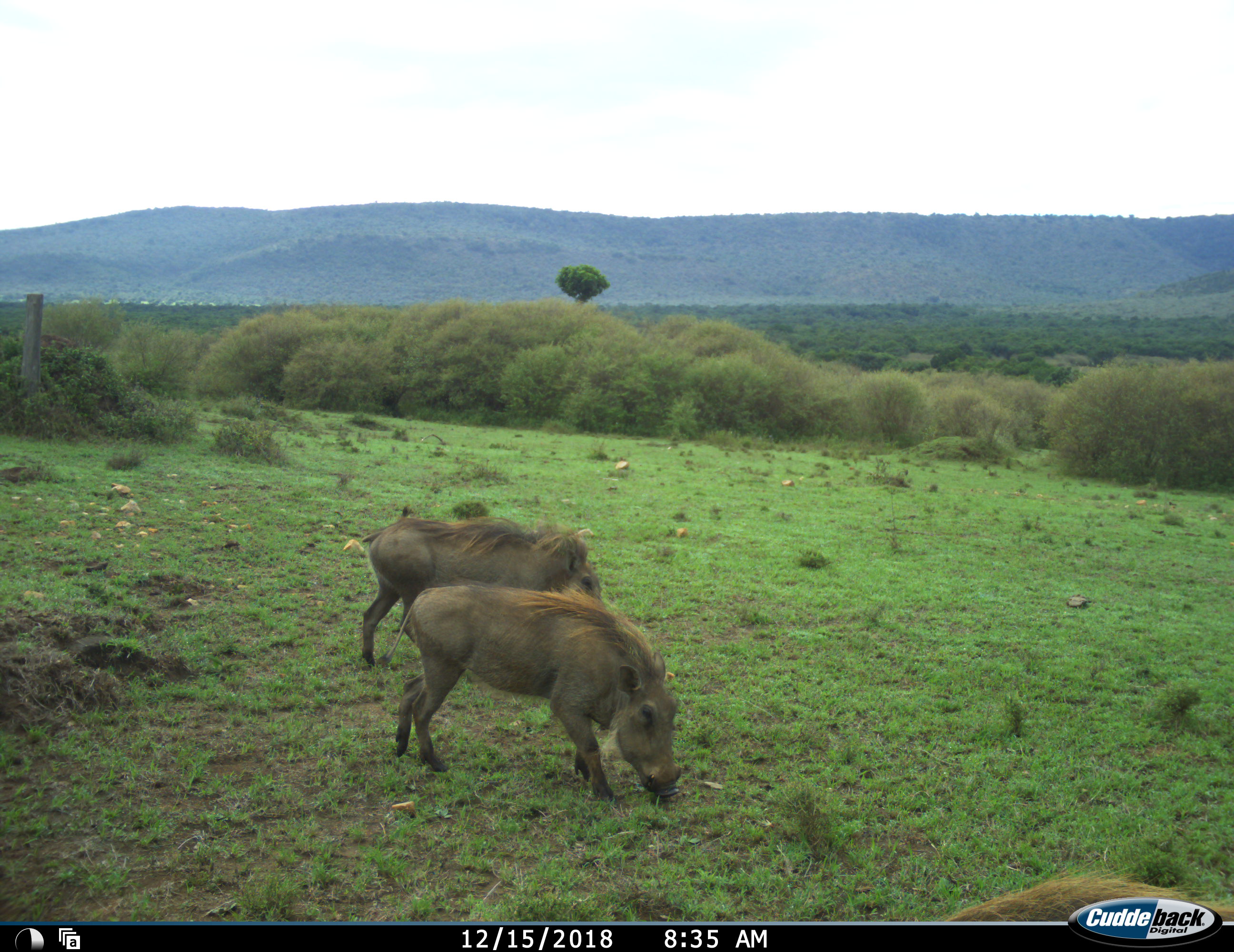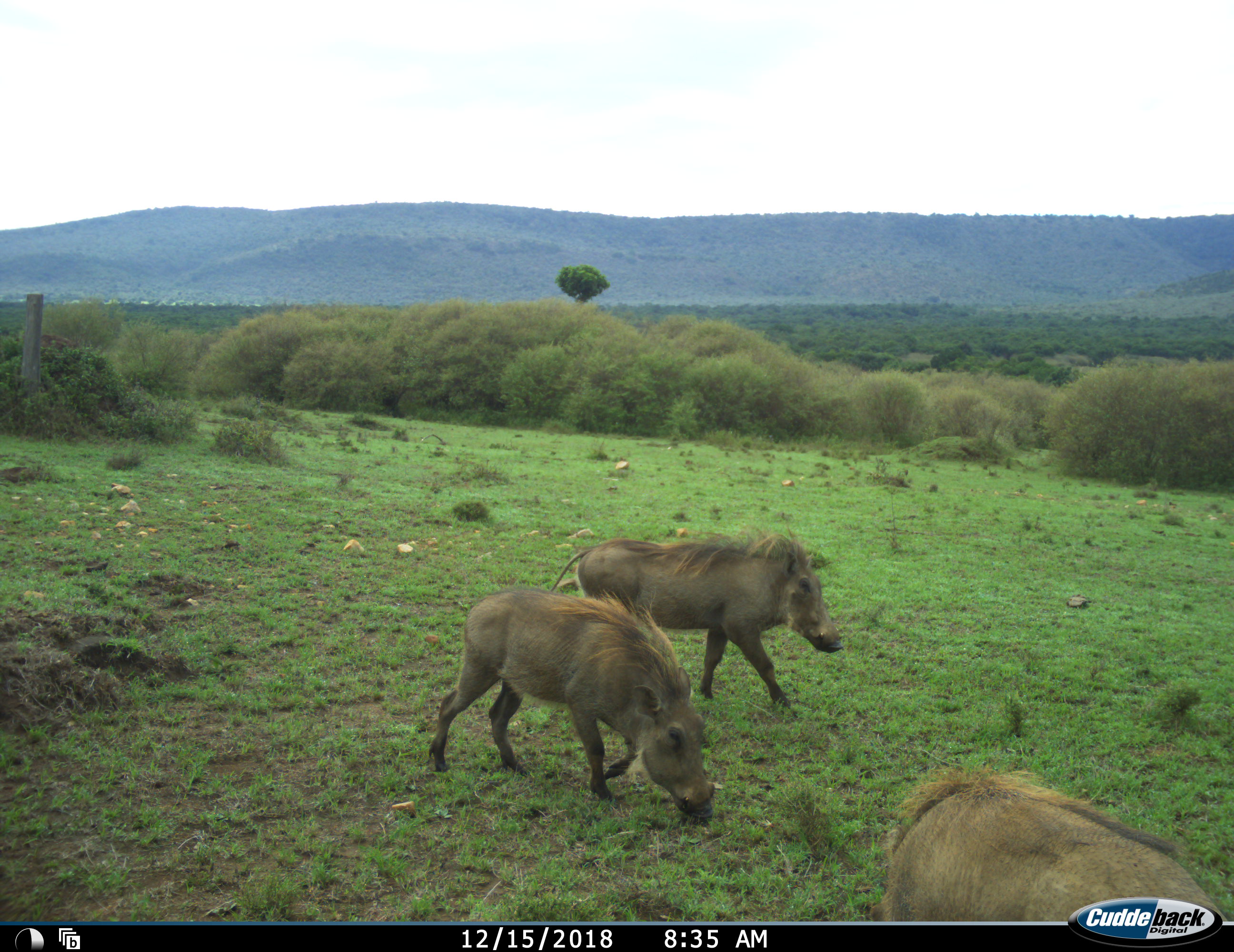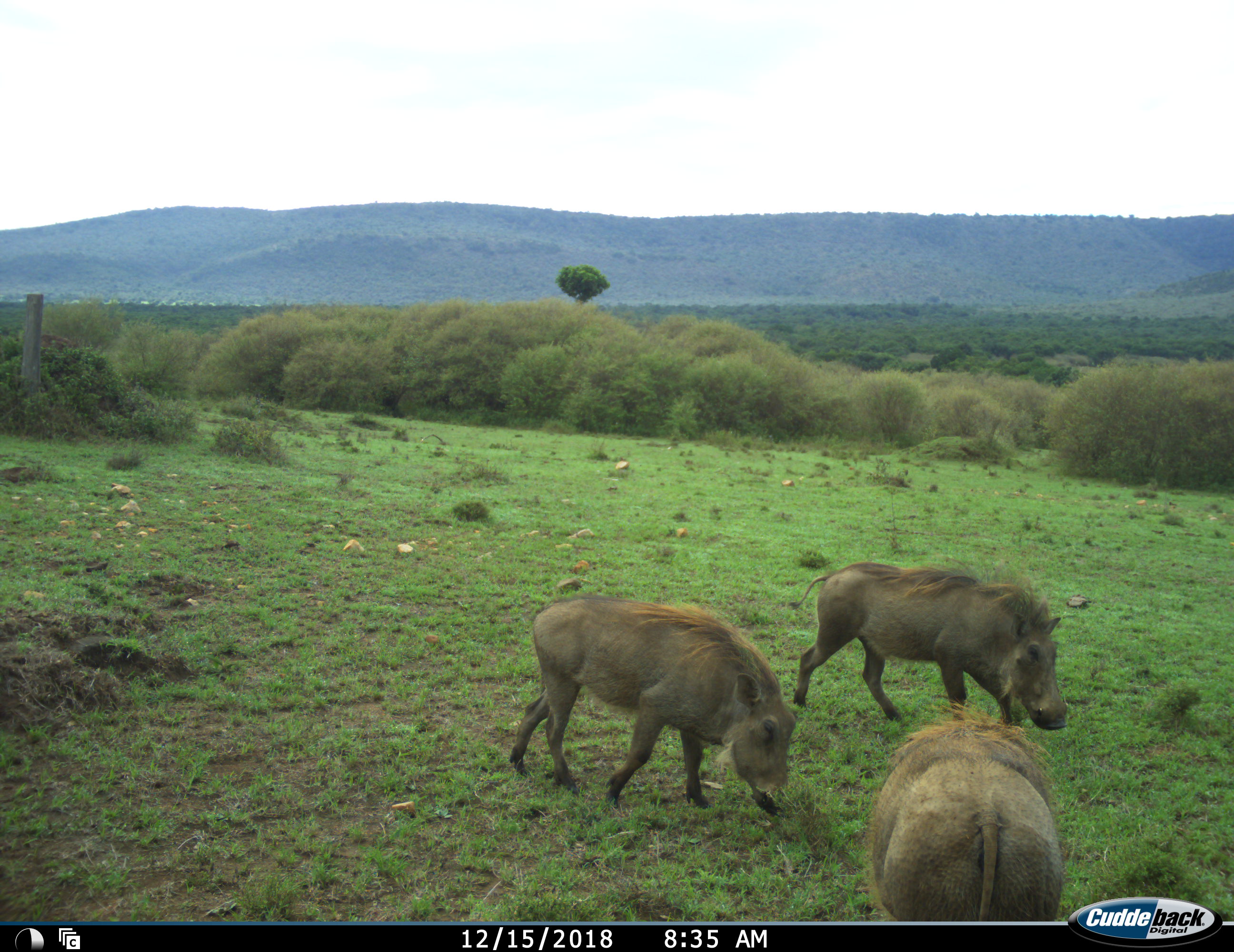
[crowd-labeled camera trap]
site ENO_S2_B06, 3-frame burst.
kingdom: Animalia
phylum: Chordata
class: Mammalia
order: Artiodactyla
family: Suidae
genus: Phacochoerus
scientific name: Phacochoerus africanus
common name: warthog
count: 3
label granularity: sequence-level